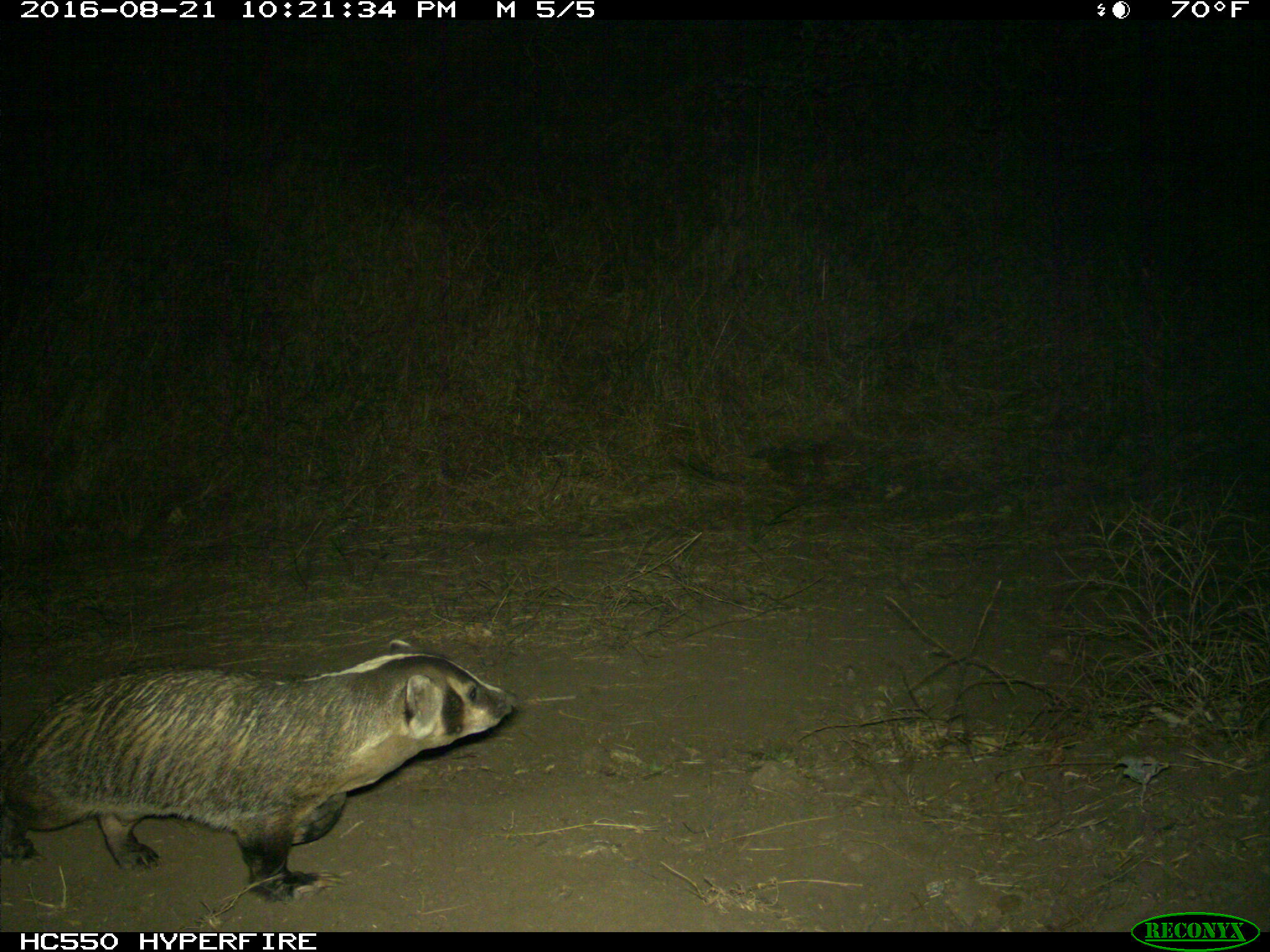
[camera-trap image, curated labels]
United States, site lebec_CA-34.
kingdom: Animalia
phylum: Chordata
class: Mammalia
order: Carnivora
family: Mustelidae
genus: Meles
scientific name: Meles meles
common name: european badger